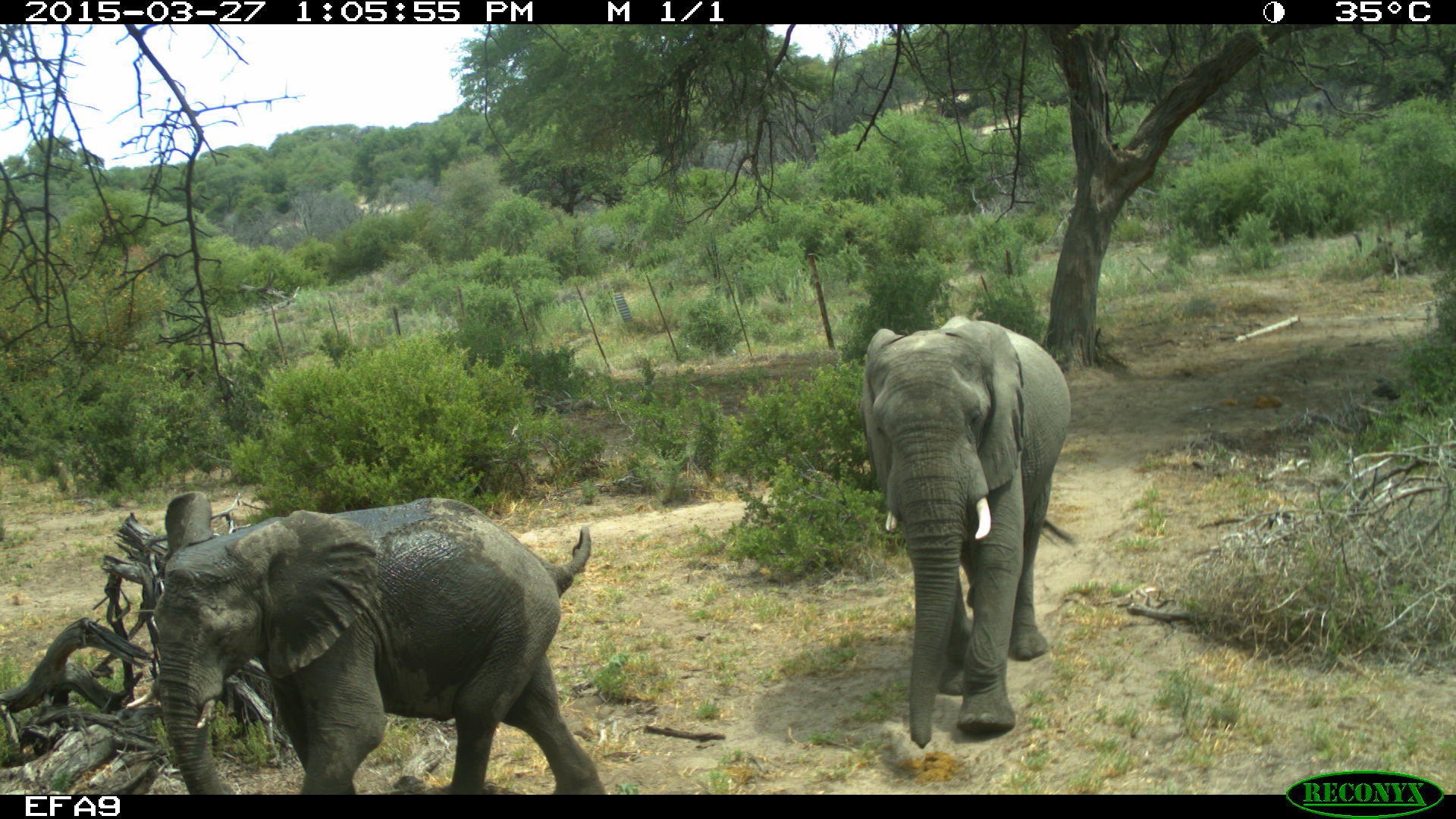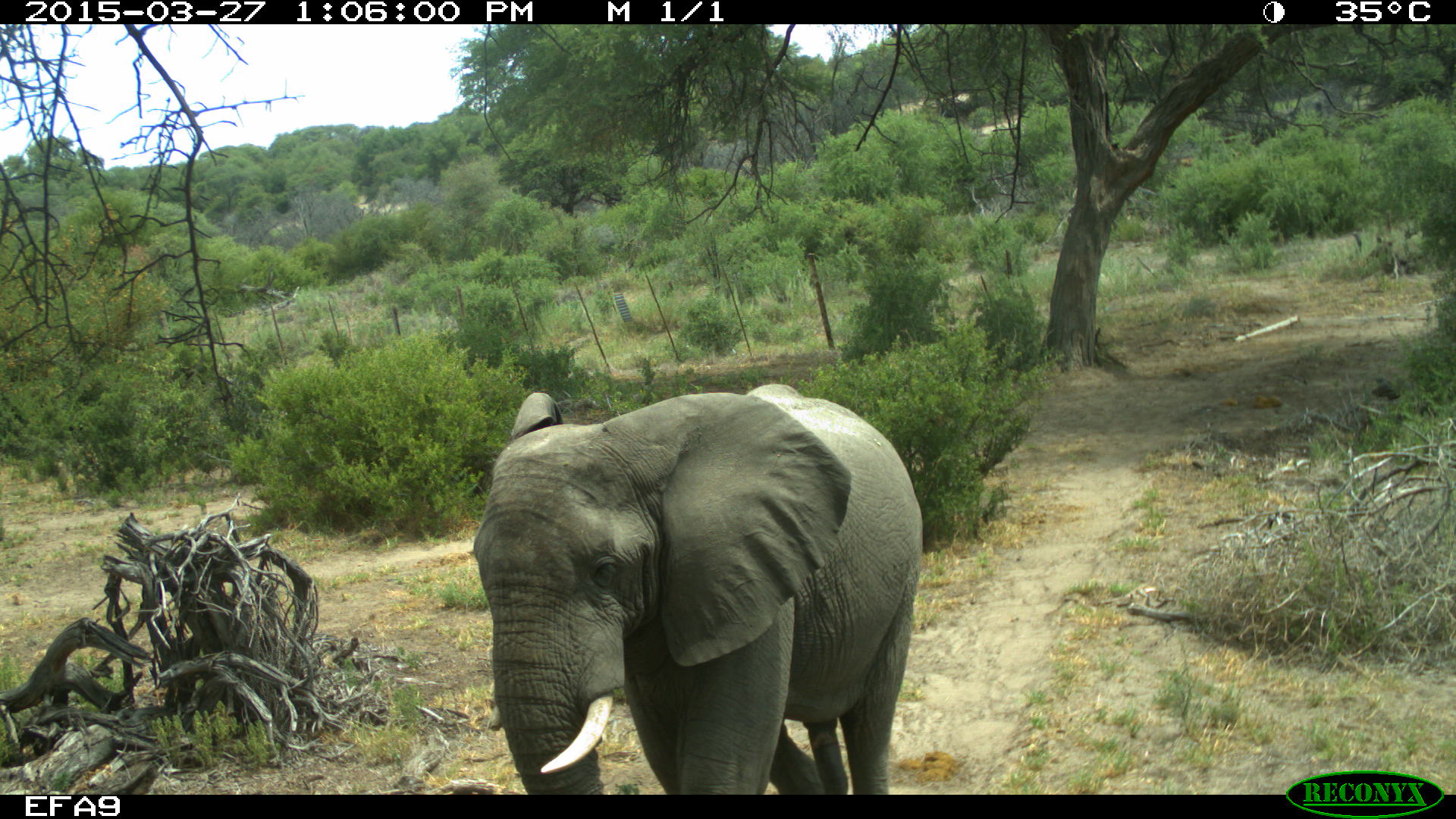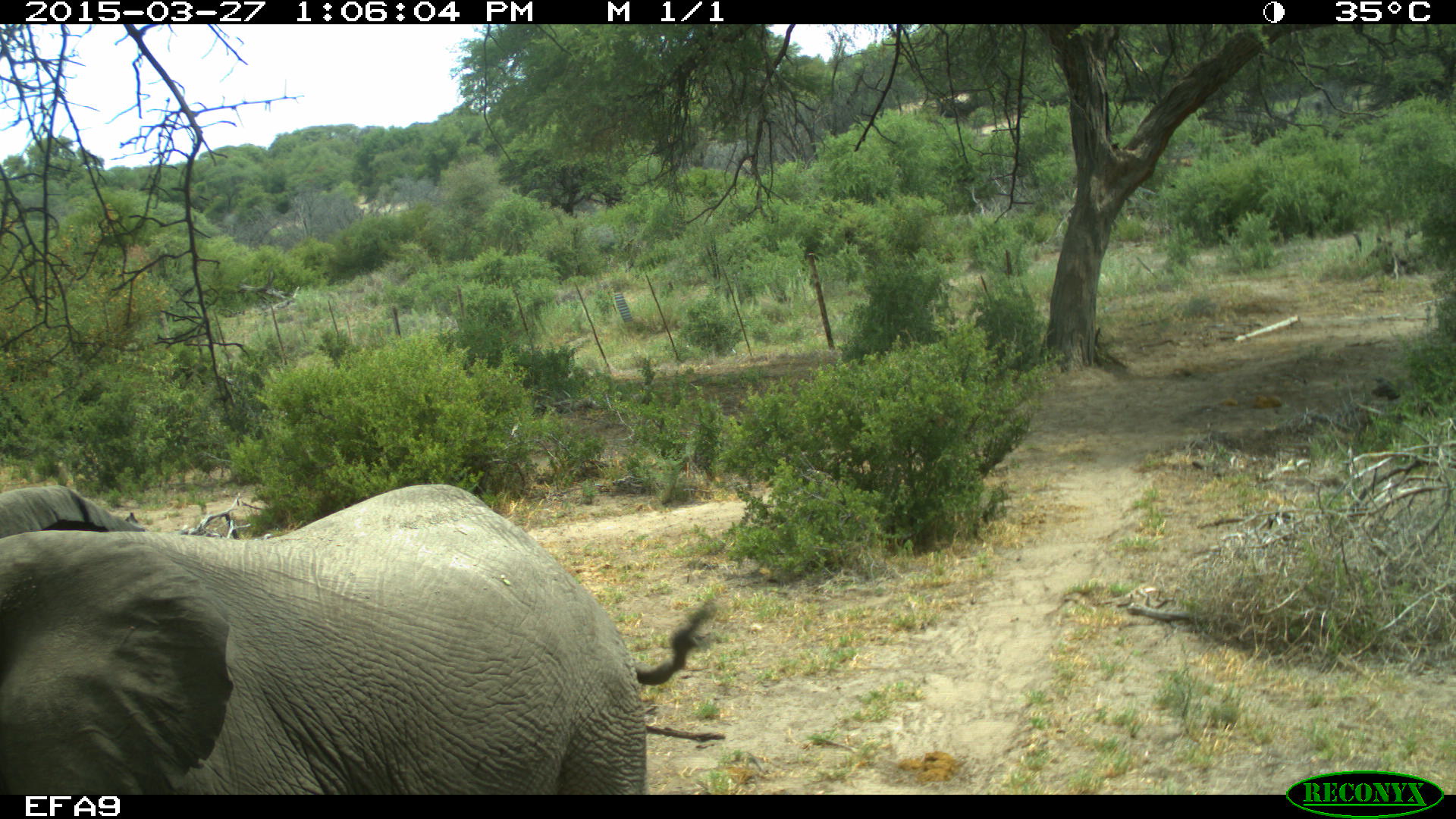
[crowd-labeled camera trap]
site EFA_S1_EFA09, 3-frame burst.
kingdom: Animalia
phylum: Chordata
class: Mammalia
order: Proboscidea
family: Elephantidae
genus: Loxodonta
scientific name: Loxodonta africana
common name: african bush elephant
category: elephant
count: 1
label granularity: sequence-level